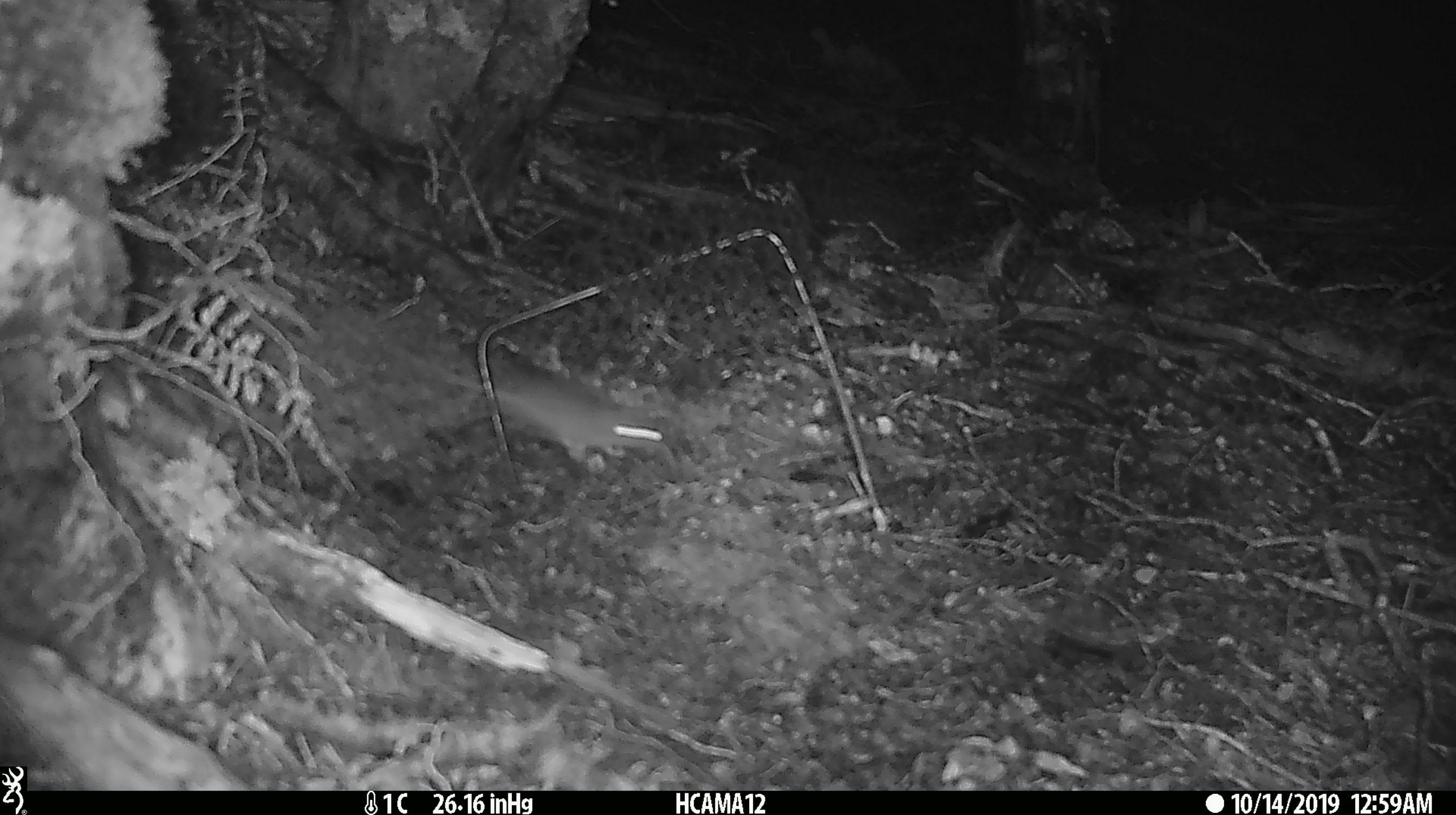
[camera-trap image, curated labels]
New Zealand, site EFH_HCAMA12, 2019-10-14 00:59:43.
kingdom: Animalia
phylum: Chordata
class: Mammalia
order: Rodentia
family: Muridae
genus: Mus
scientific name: Mus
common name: mouse